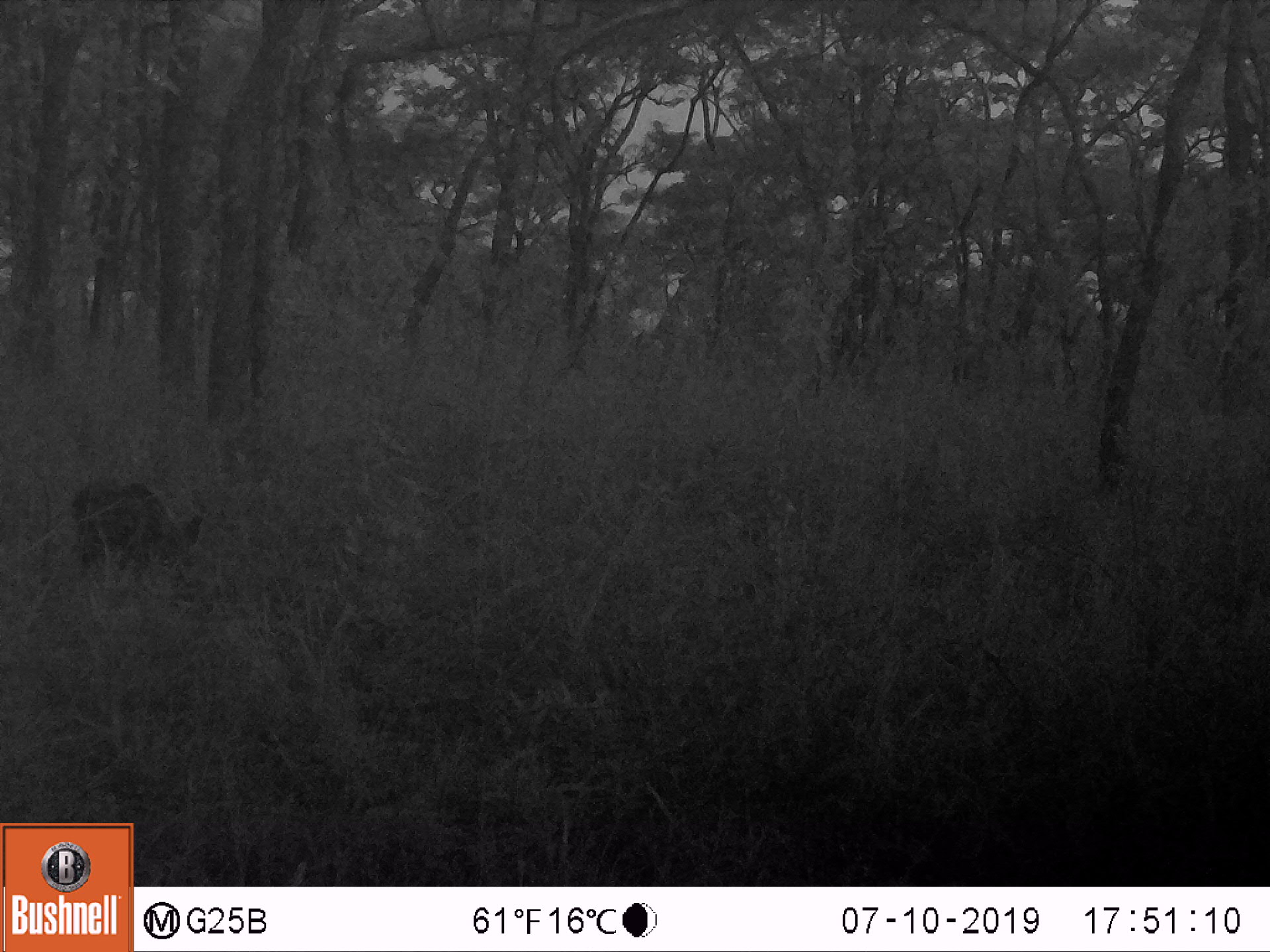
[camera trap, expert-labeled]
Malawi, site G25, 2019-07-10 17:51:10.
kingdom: Animalia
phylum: Chordata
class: Mammalia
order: Artiodactyla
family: Suidae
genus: Potamochoerus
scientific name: Potamochoerus larvatus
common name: bushpig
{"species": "bushpig (Potamochoerus larvatus)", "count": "1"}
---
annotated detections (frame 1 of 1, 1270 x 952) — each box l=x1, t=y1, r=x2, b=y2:
bushpig: l=62, t=475, r=203, b=586